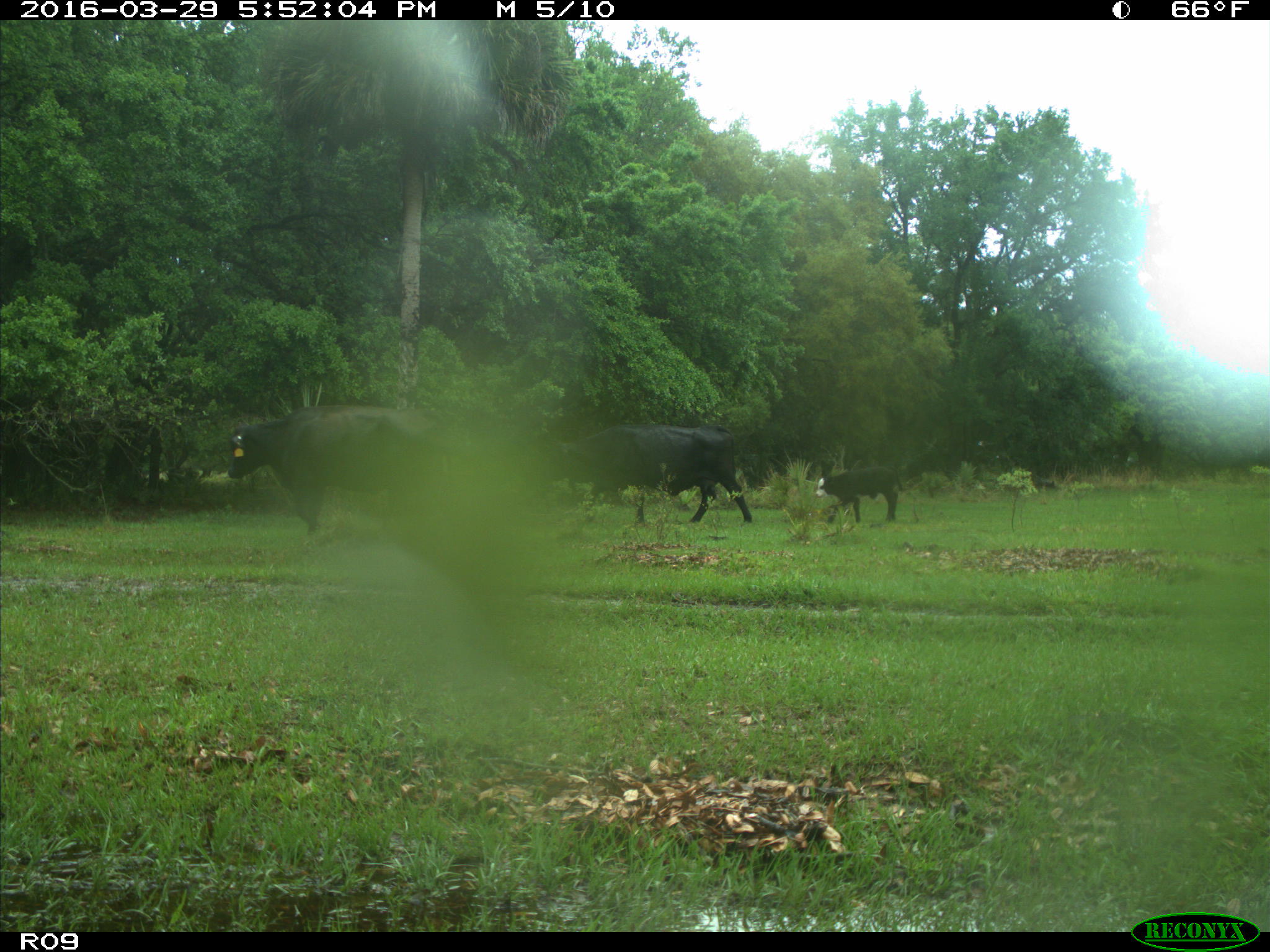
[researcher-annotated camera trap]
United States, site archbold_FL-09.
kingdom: Animalia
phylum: Chordata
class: Mammalia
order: Artiodactyla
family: Bovidae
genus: Bos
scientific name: Bos taurus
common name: domestic cow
Bos taurus (domestic cow).